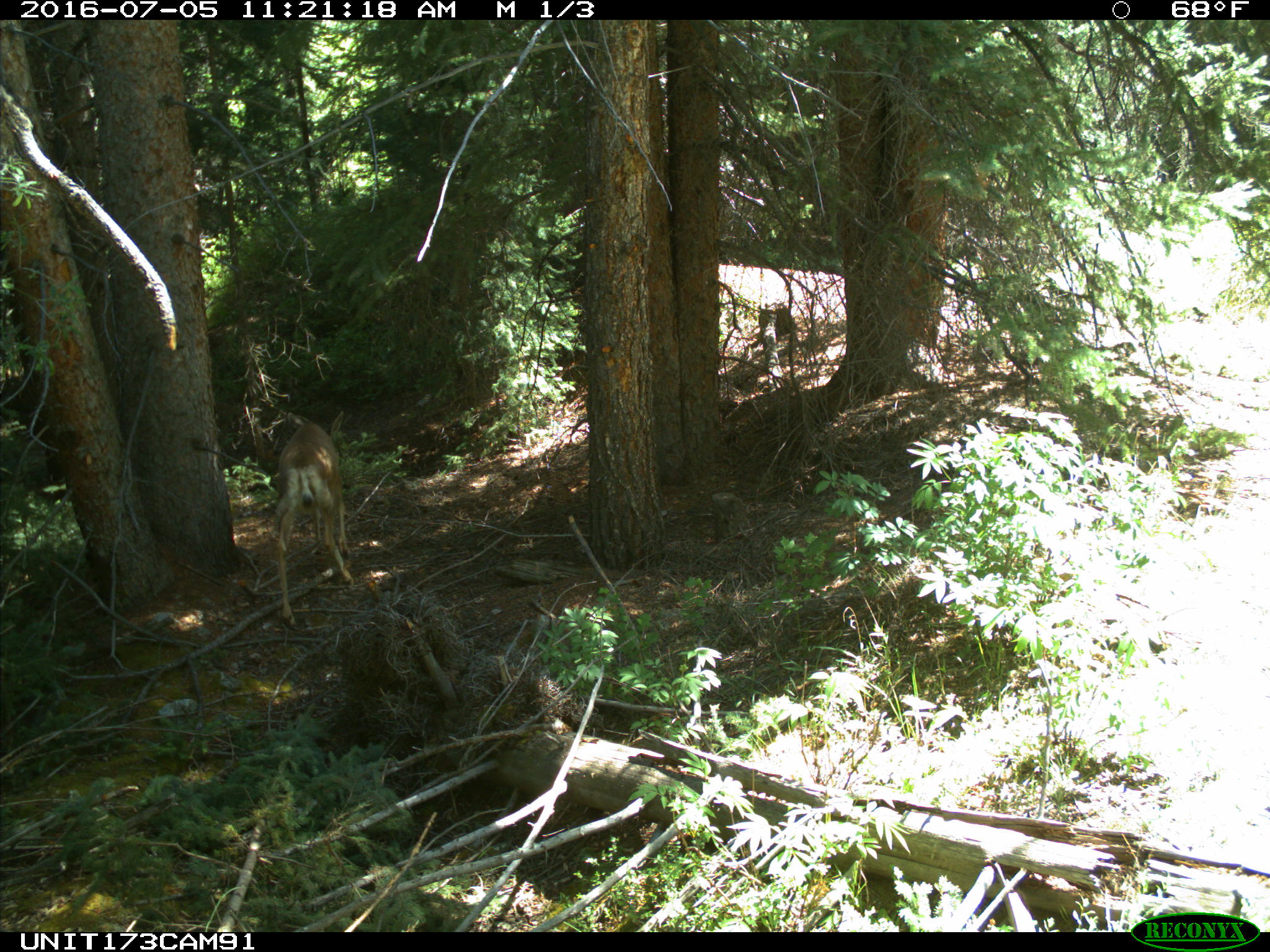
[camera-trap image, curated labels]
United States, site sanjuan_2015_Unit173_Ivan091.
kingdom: Animalia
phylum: Chordata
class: Mammalia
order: Artiodactyla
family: Cervidae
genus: Odocoileus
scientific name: Odocoileus hemionus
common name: mule deer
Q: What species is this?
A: Odocoileus hemionus (mule deer).